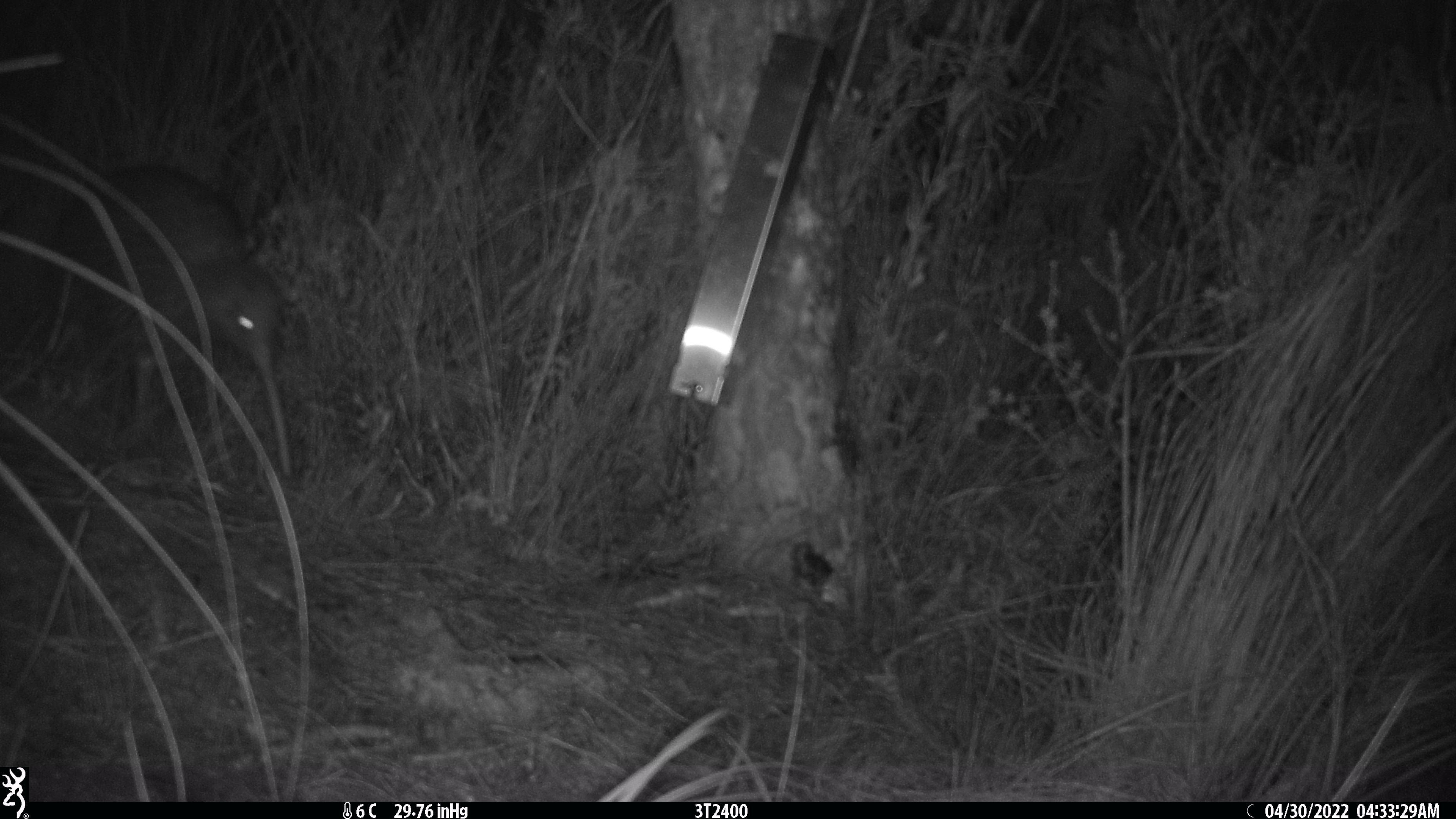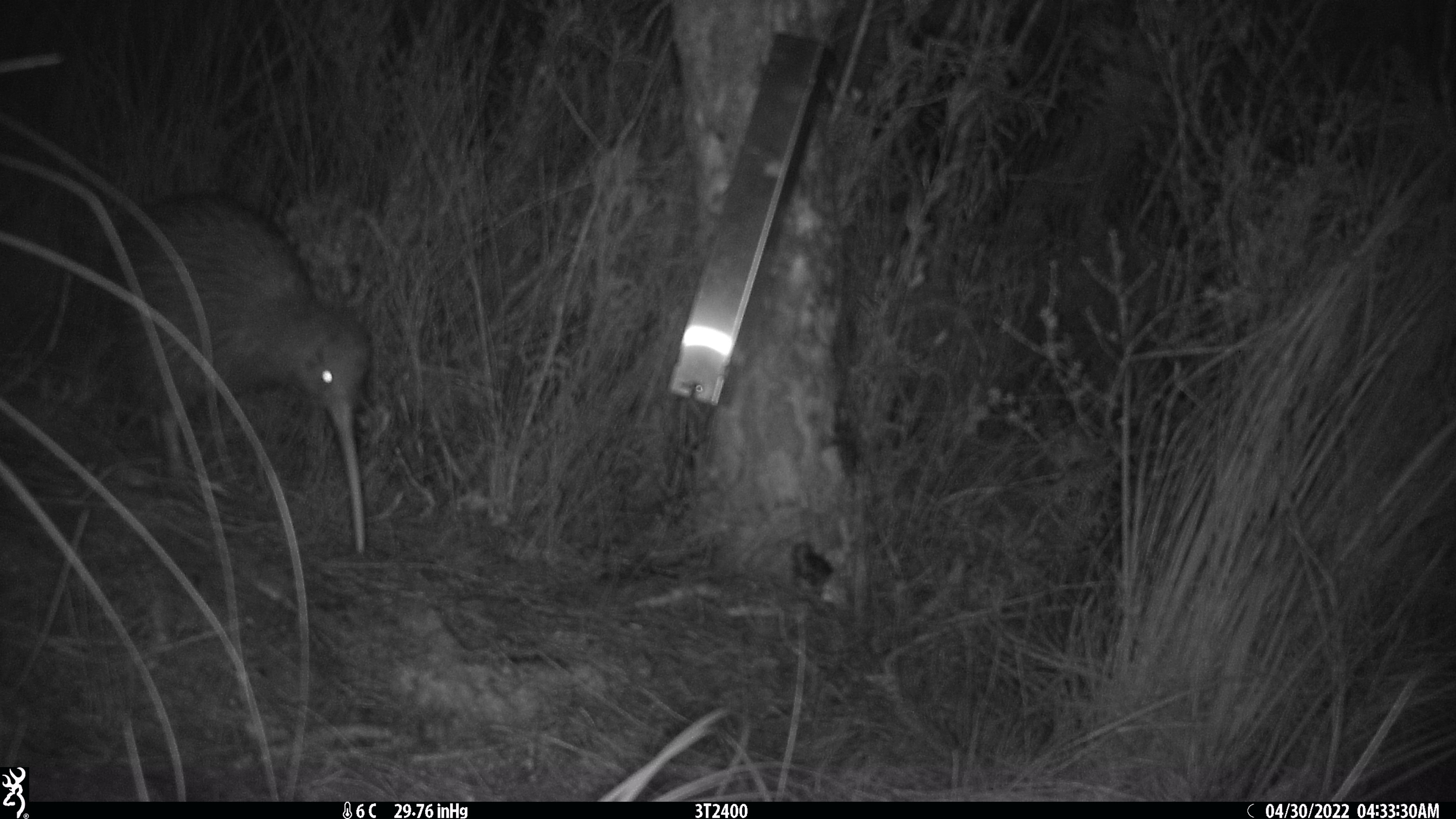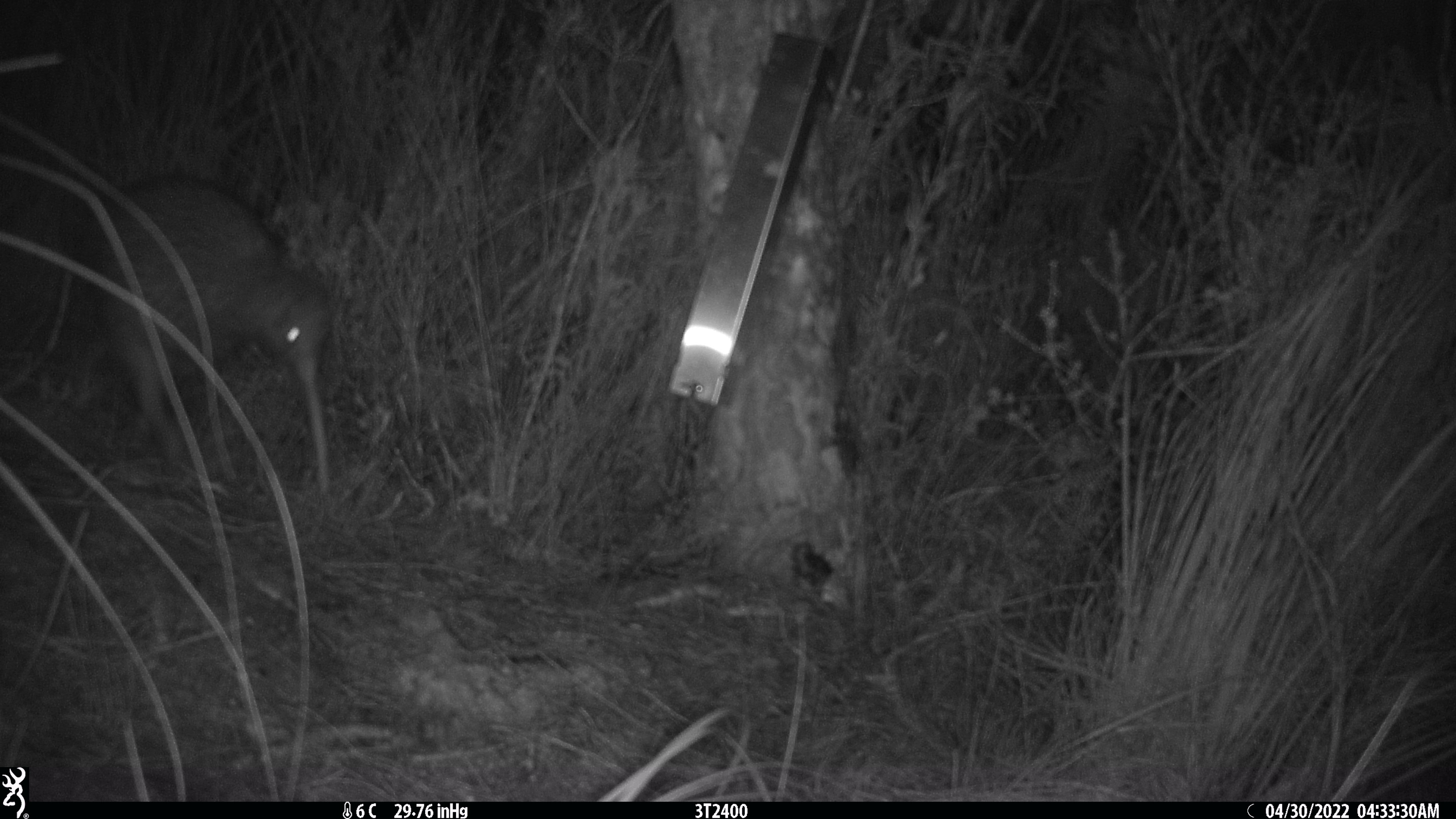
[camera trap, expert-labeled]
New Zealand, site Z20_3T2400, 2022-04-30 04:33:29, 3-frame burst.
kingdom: Animalia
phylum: Chordata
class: Aves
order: Apterygiformes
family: Apterygidae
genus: Apteryx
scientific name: Apteryx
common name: kiwi